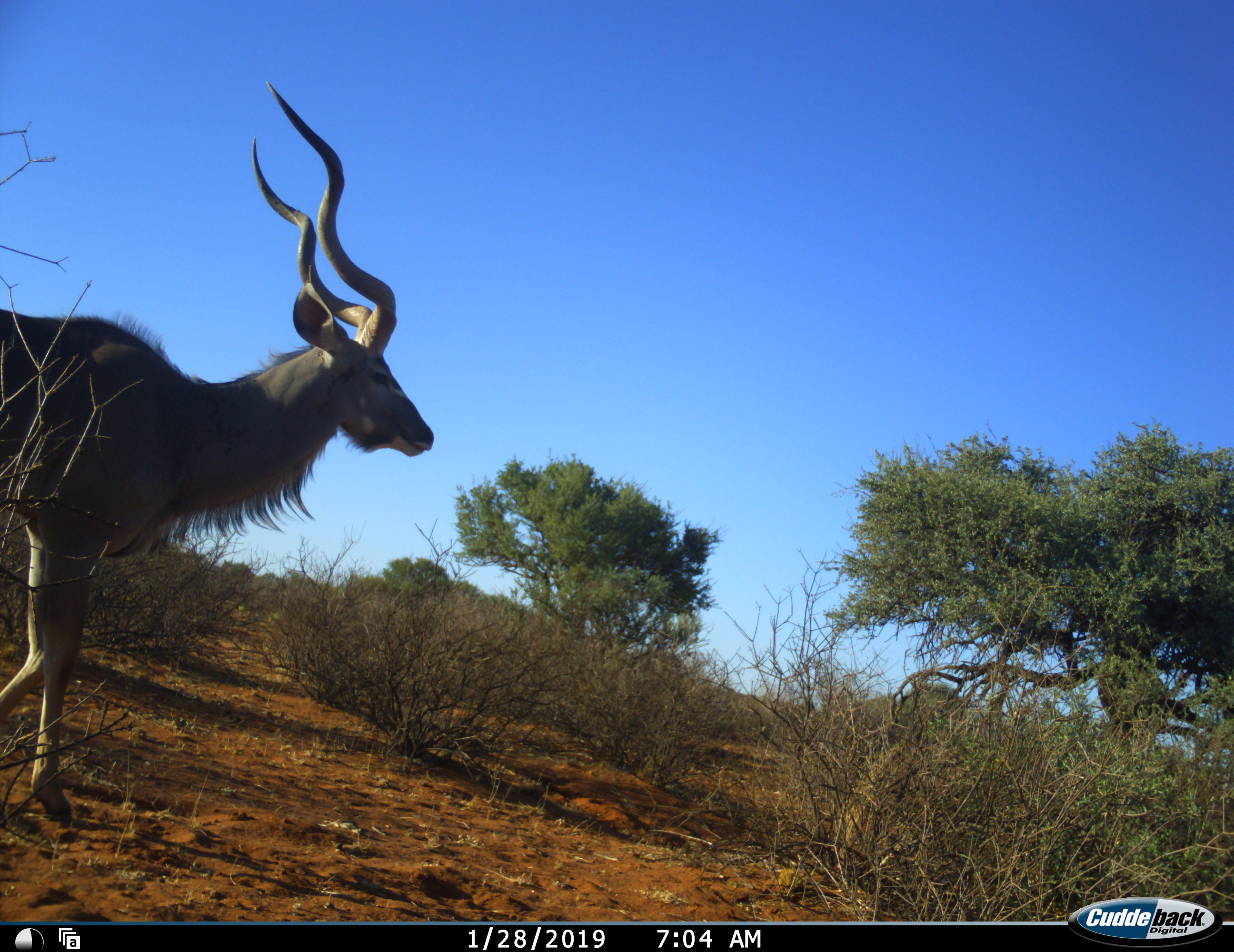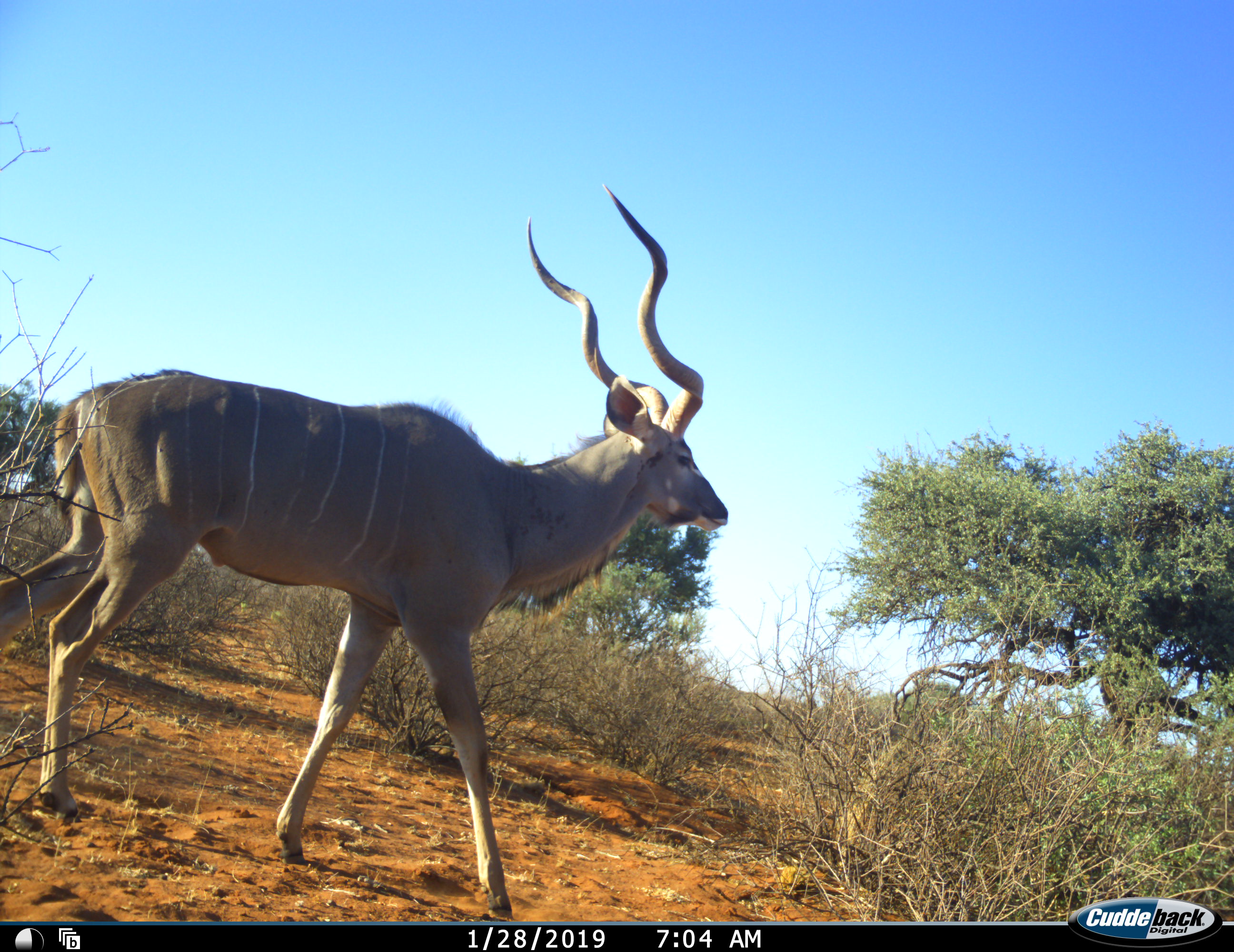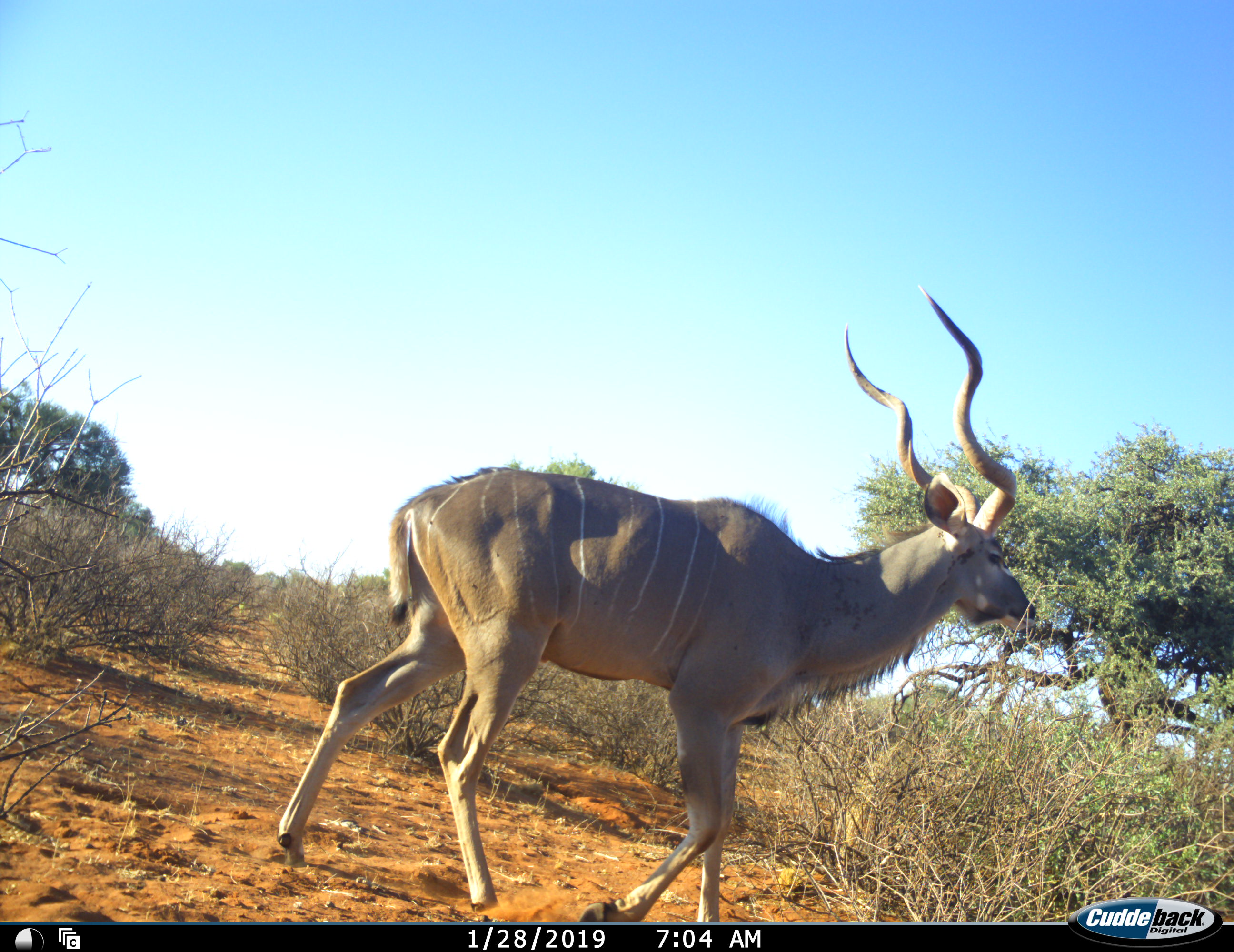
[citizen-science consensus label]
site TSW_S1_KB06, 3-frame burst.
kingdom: Animalia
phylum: Chordata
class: Mammalia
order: Artiodactyla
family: Bovidae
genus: Tragelaphus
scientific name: Tragelaphus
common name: kudu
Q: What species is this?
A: Kudu (Tragelaphus).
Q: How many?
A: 1.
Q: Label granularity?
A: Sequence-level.